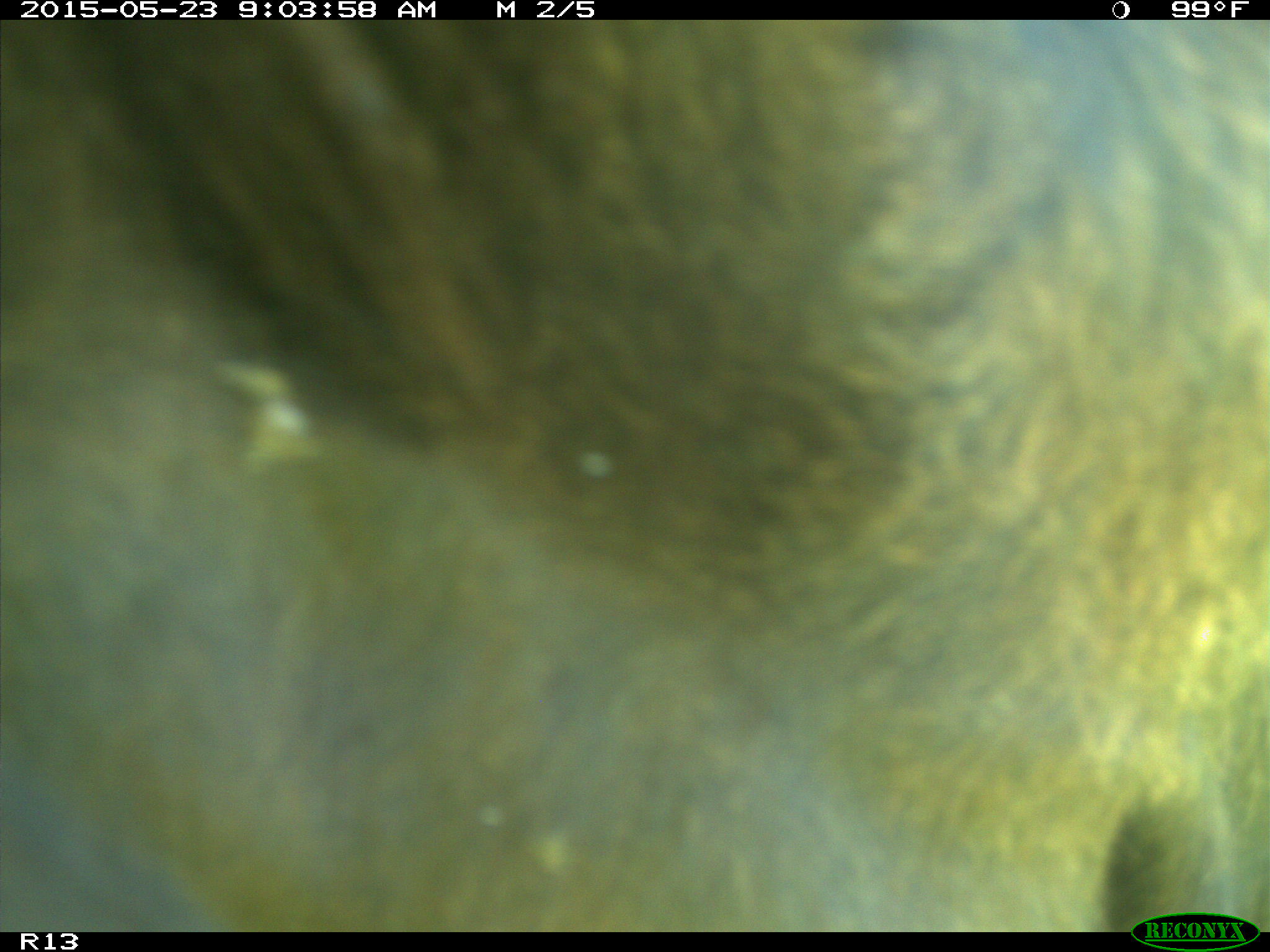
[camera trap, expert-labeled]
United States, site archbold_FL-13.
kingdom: Animalia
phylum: Chordata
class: Mammalia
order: Artiodactyla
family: Bovidae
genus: Bos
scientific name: Bos taurus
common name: domestic cow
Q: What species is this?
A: Bos taurus (domestic cow).